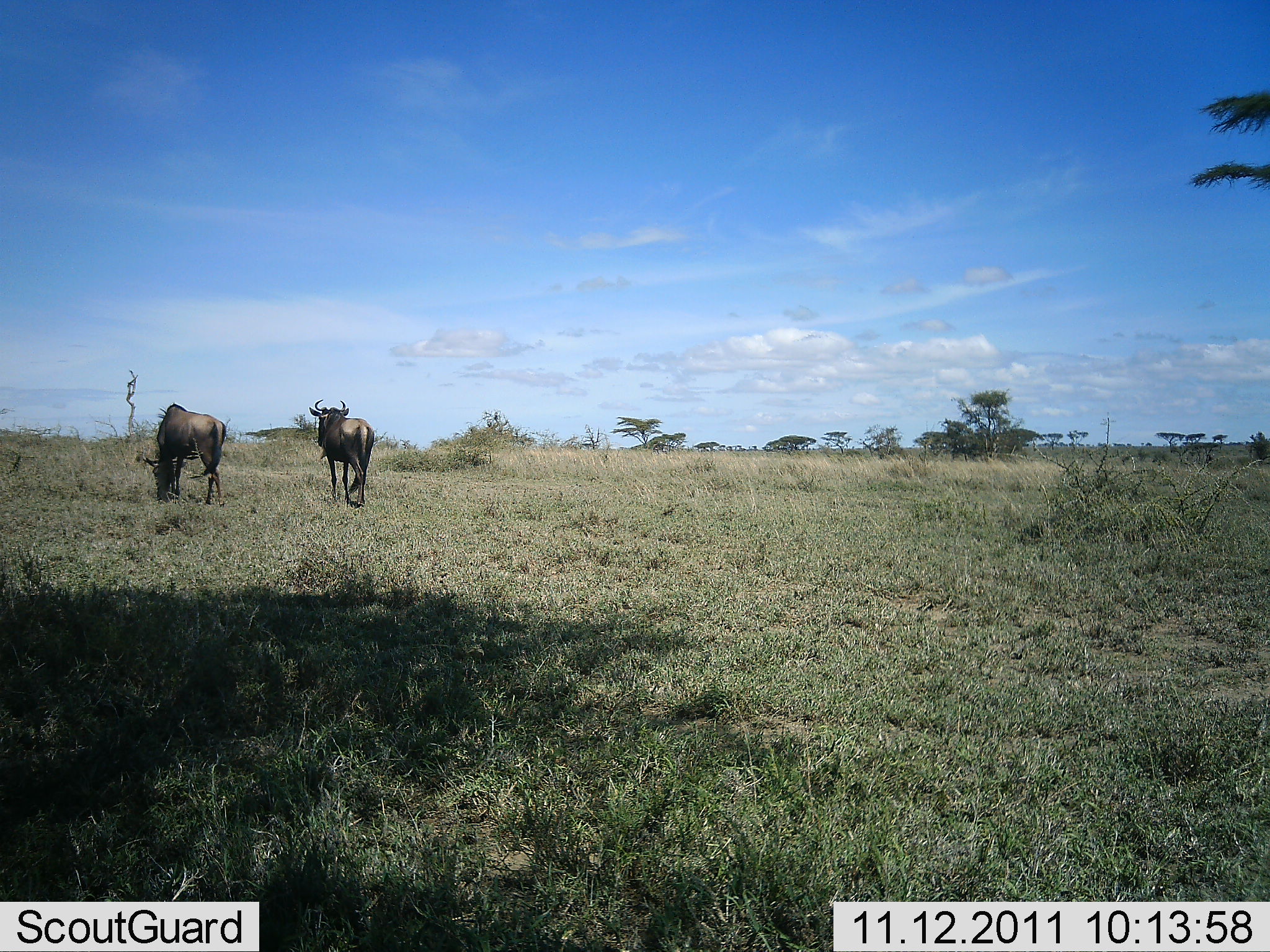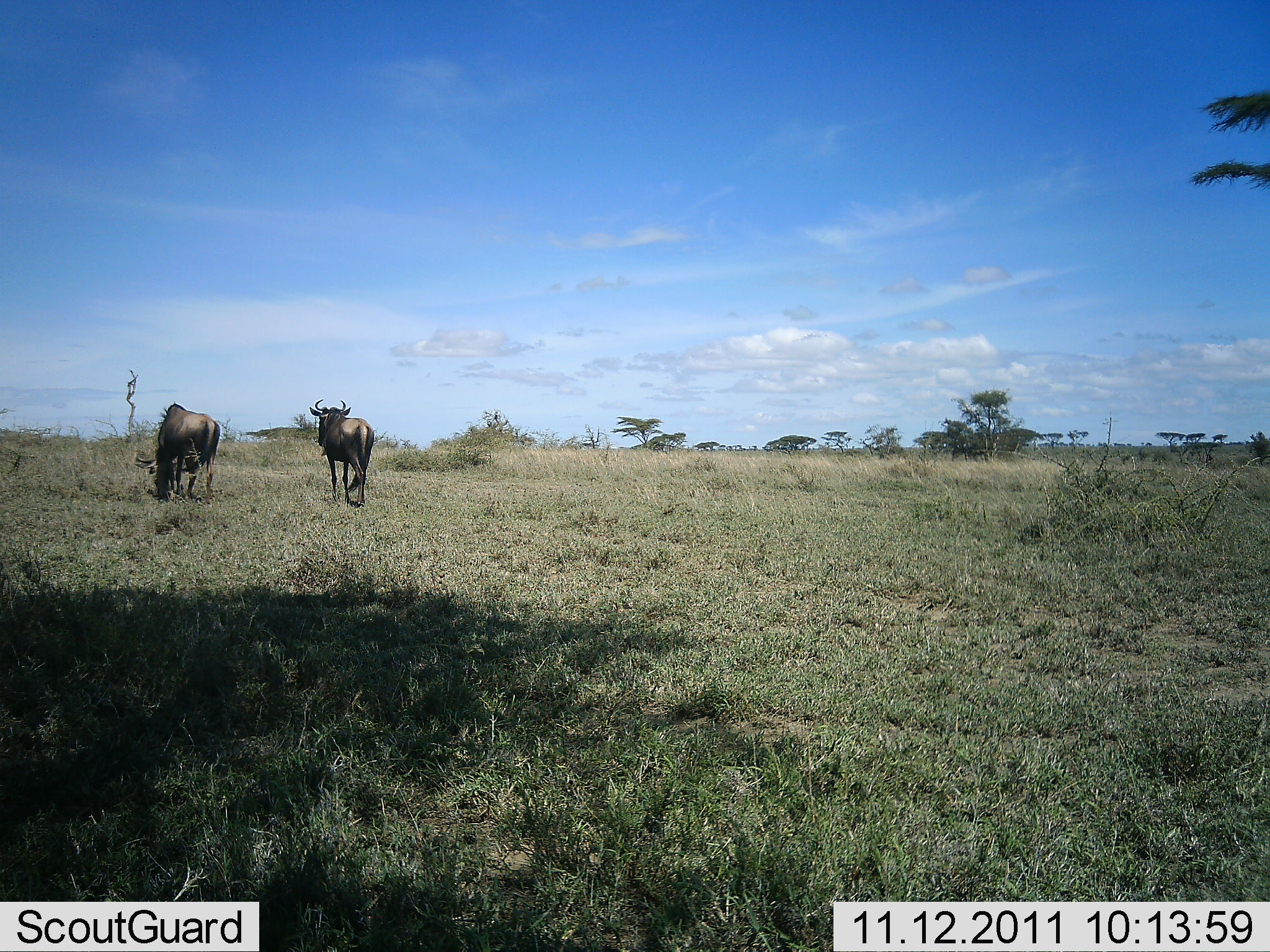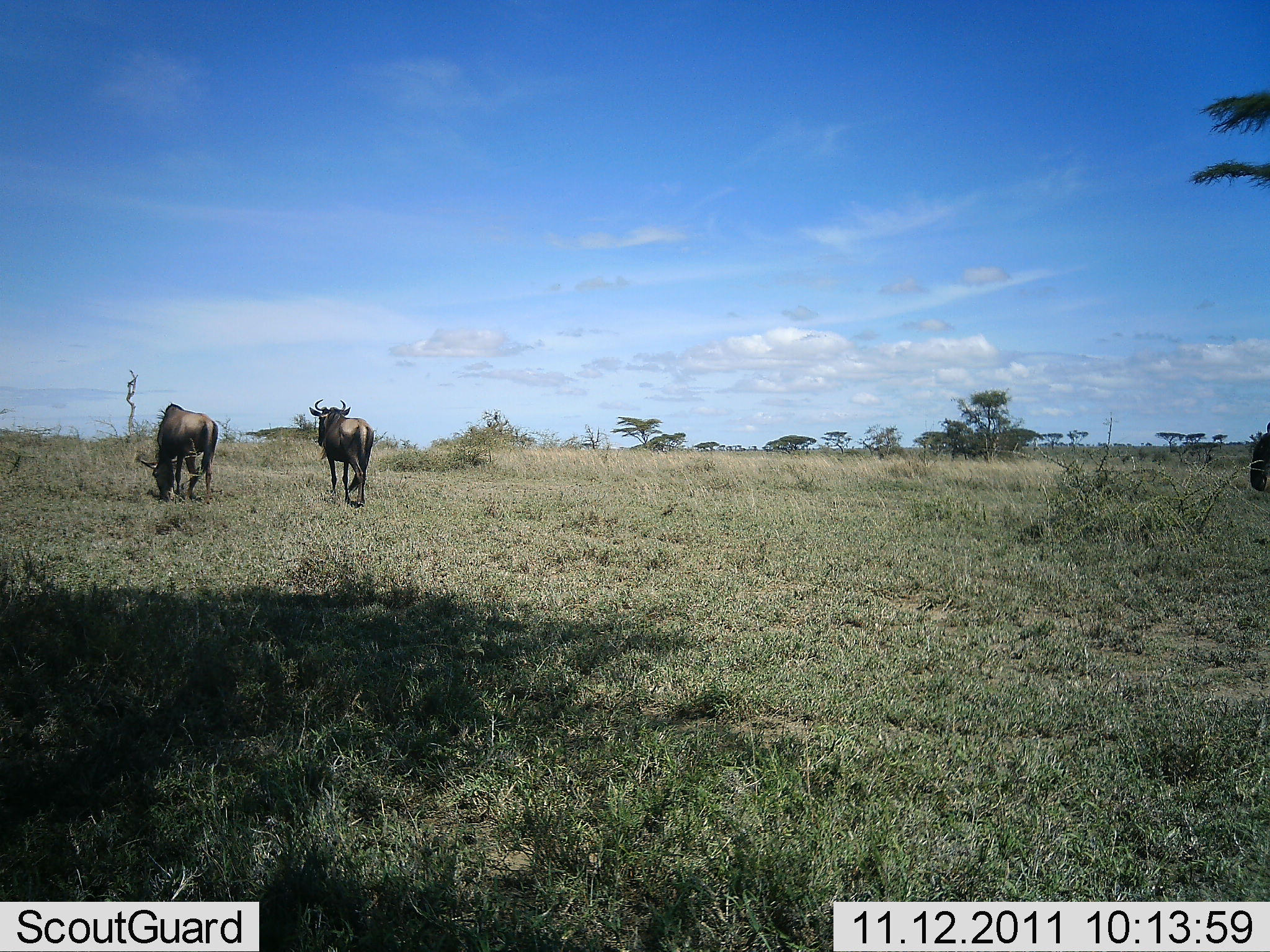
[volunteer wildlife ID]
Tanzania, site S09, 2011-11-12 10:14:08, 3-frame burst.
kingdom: Animalia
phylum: Chordata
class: Mammalia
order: Artiodactyla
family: Bovidae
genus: Connochaetes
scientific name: Connochaetes taurinus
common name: blue wildebeest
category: wildebeest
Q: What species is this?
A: Wildebeest (blue wildebeest) (Connochaetes taurinus).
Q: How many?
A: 3.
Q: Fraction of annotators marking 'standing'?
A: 72%.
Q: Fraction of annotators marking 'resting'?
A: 6%.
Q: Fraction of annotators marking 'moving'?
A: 39%.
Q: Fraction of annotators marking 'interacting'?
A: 0%.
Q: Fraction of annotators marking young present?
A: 0%.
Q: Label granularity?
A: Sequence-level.